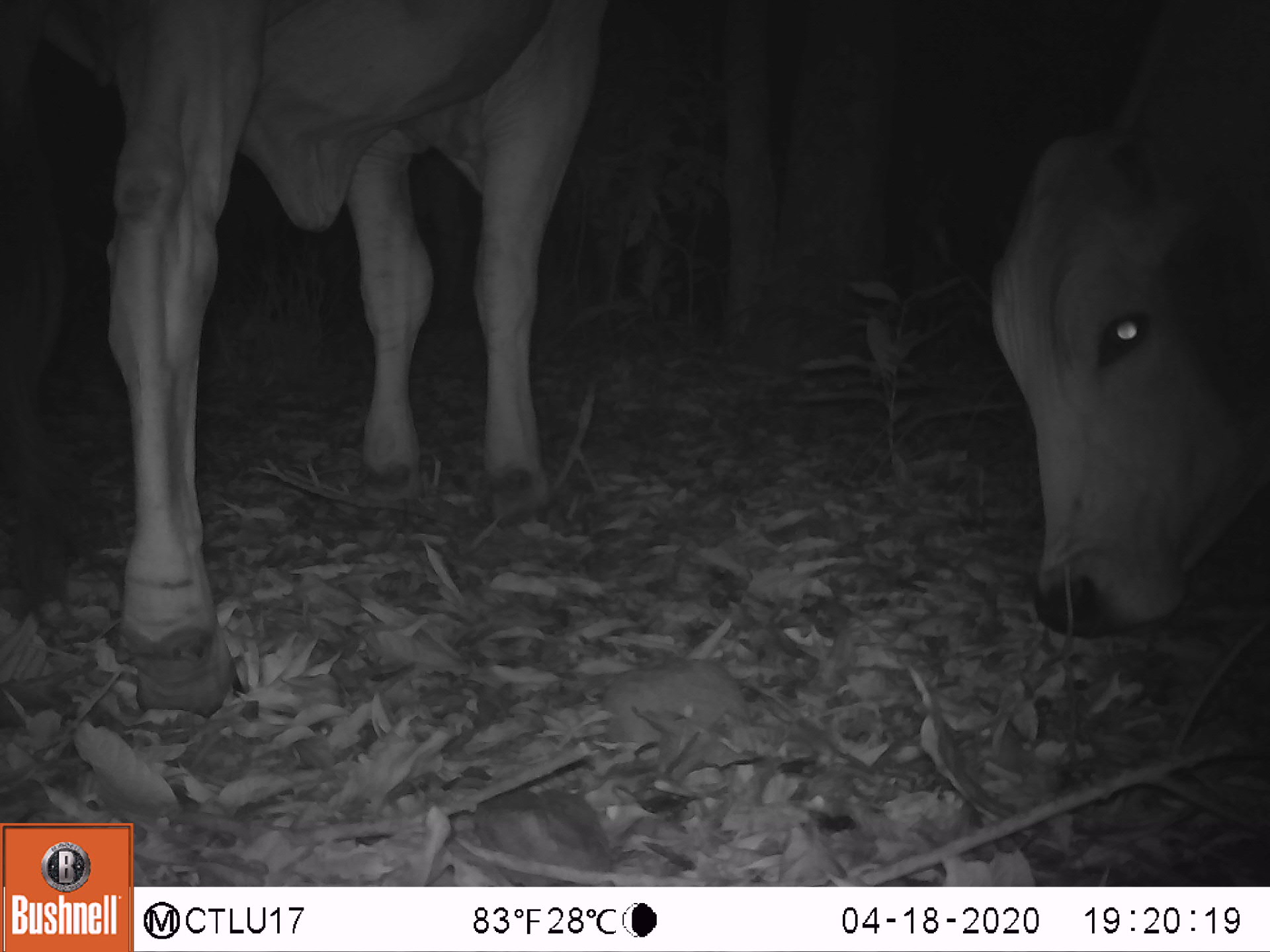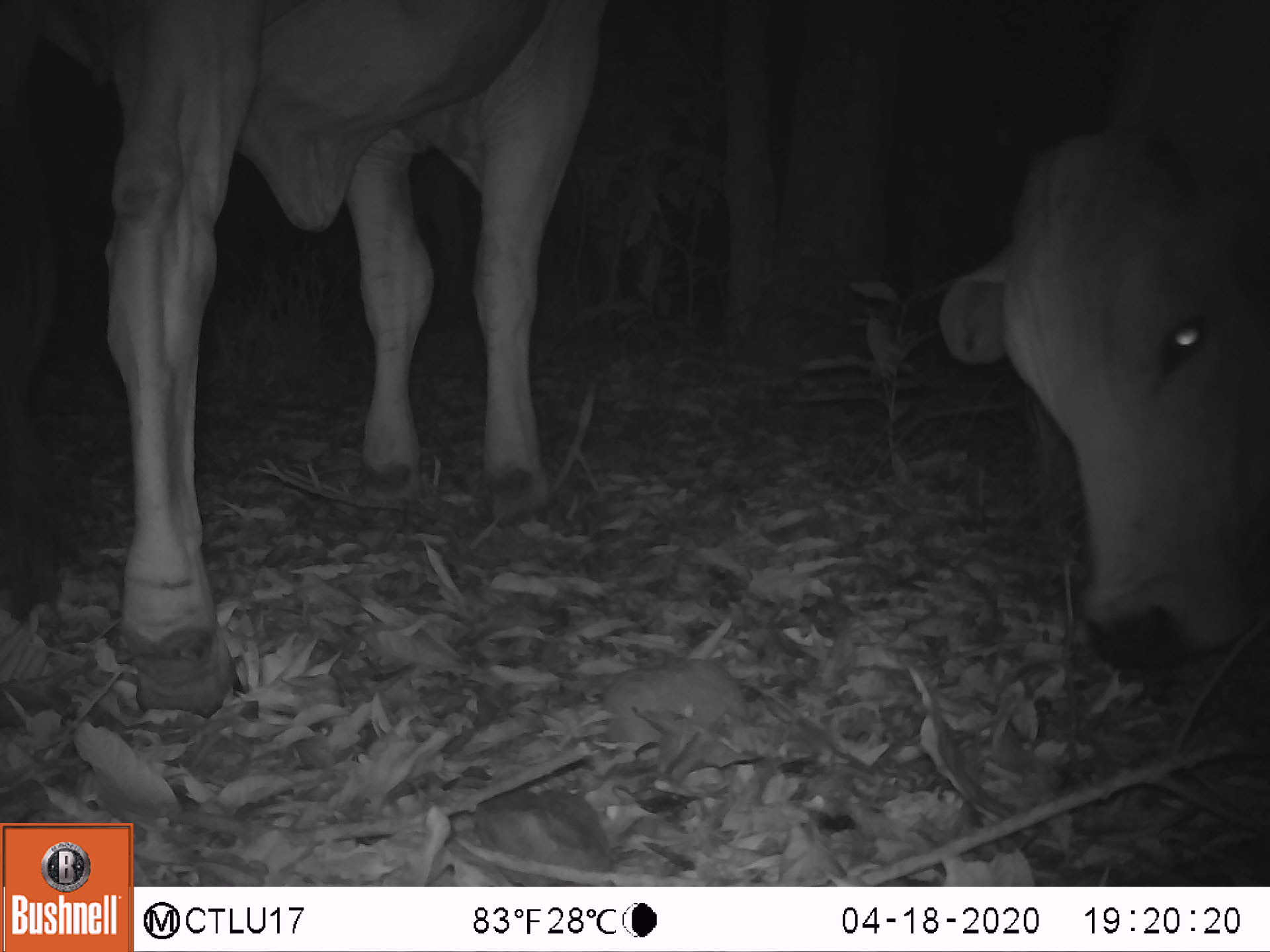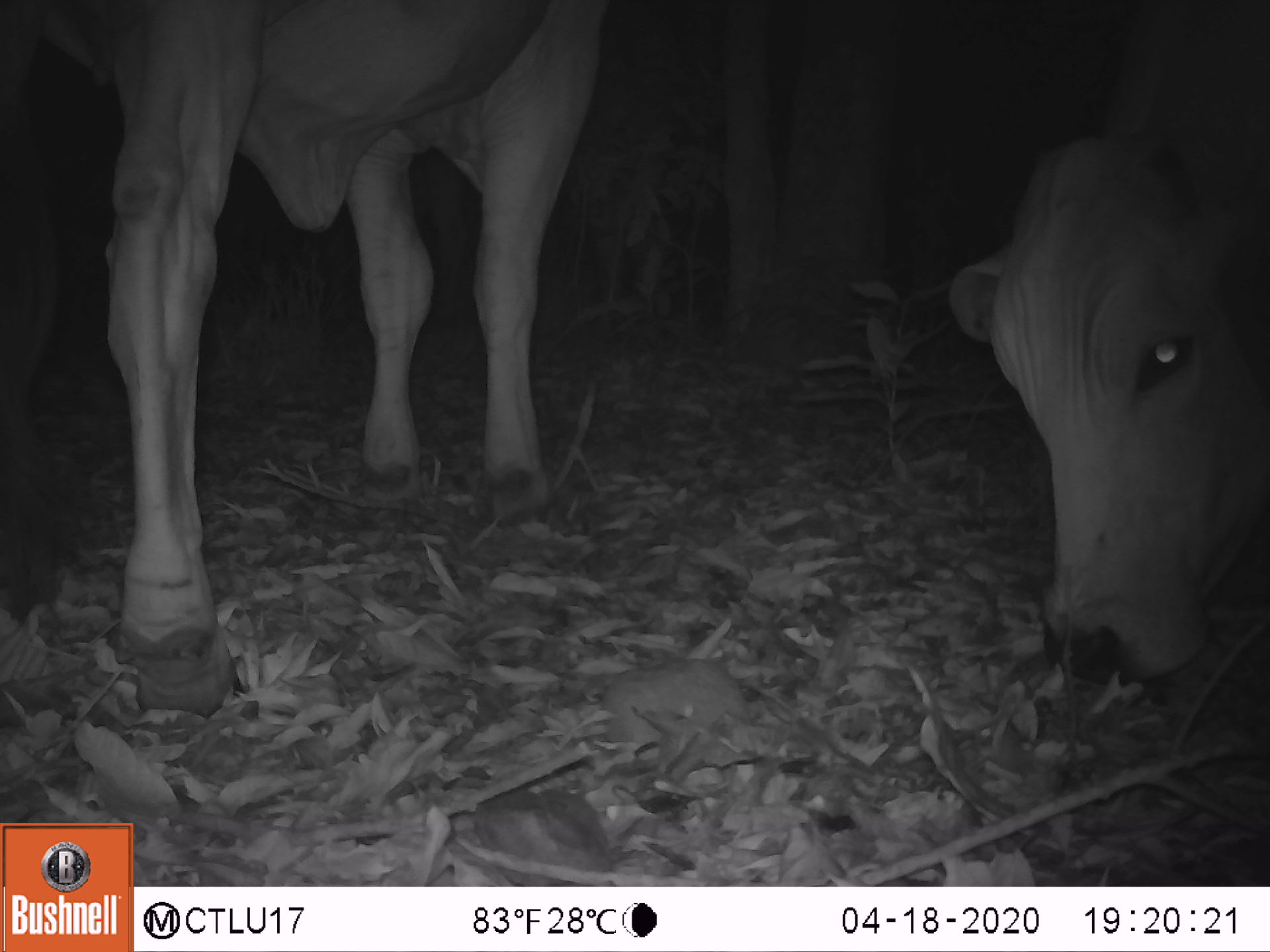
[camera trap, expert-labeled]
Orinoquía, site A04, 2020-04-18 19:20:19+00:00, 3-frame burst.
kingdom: Animalia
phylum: Chordata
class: Mammalia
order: Artiodactyla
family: Bovidae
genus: Bos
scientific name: Bos taurus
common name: cow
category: cattle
Cattle (cow) (Bos taurus).